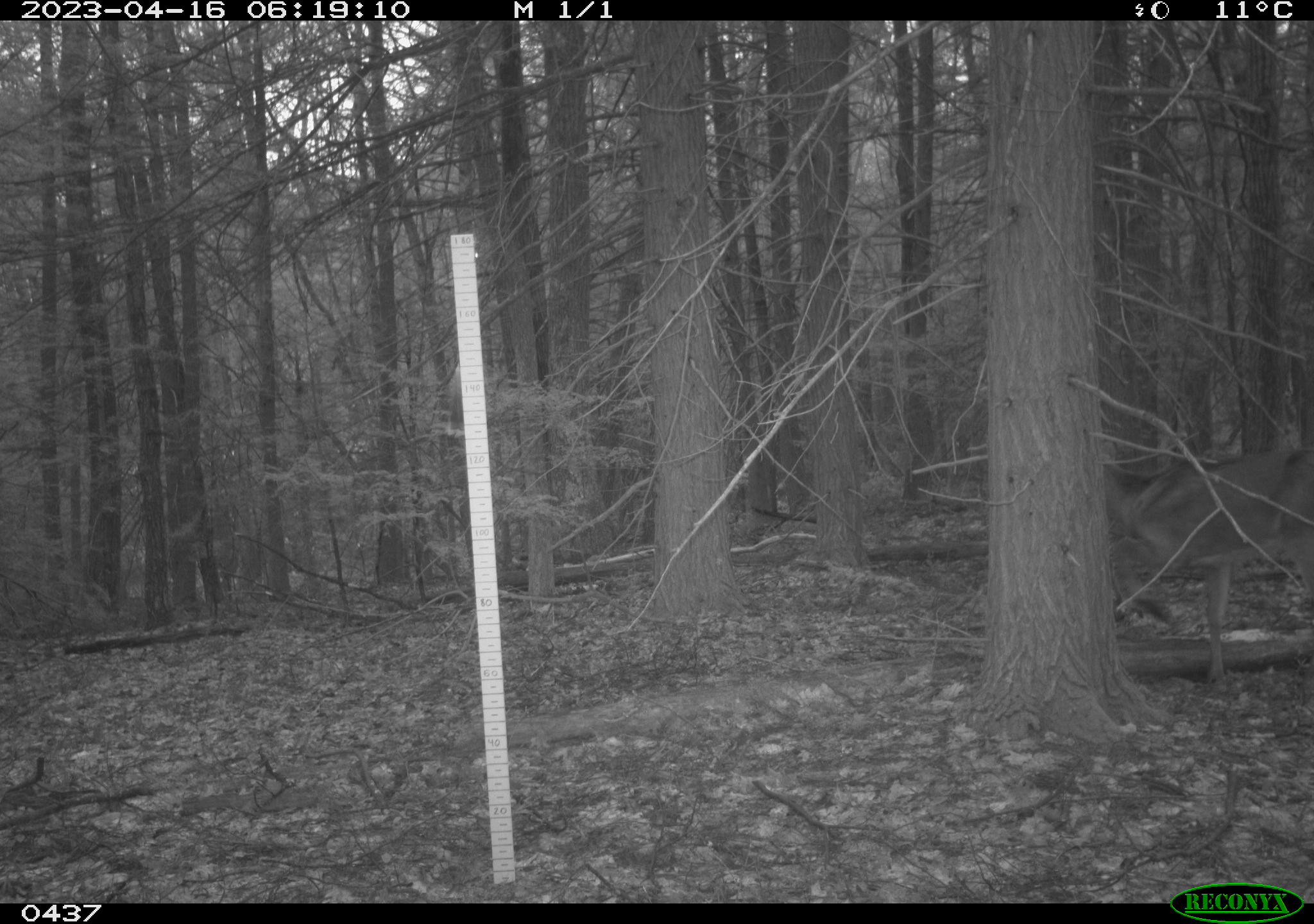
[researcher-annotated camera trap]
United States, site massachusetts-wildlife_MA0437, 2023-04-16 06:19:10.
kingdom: Animalia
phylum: Chordata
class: Mammalia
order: Artiodactyla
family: Cervidae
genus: Odocoileus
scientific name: Odocoileus virginianus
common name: white-tailed deer